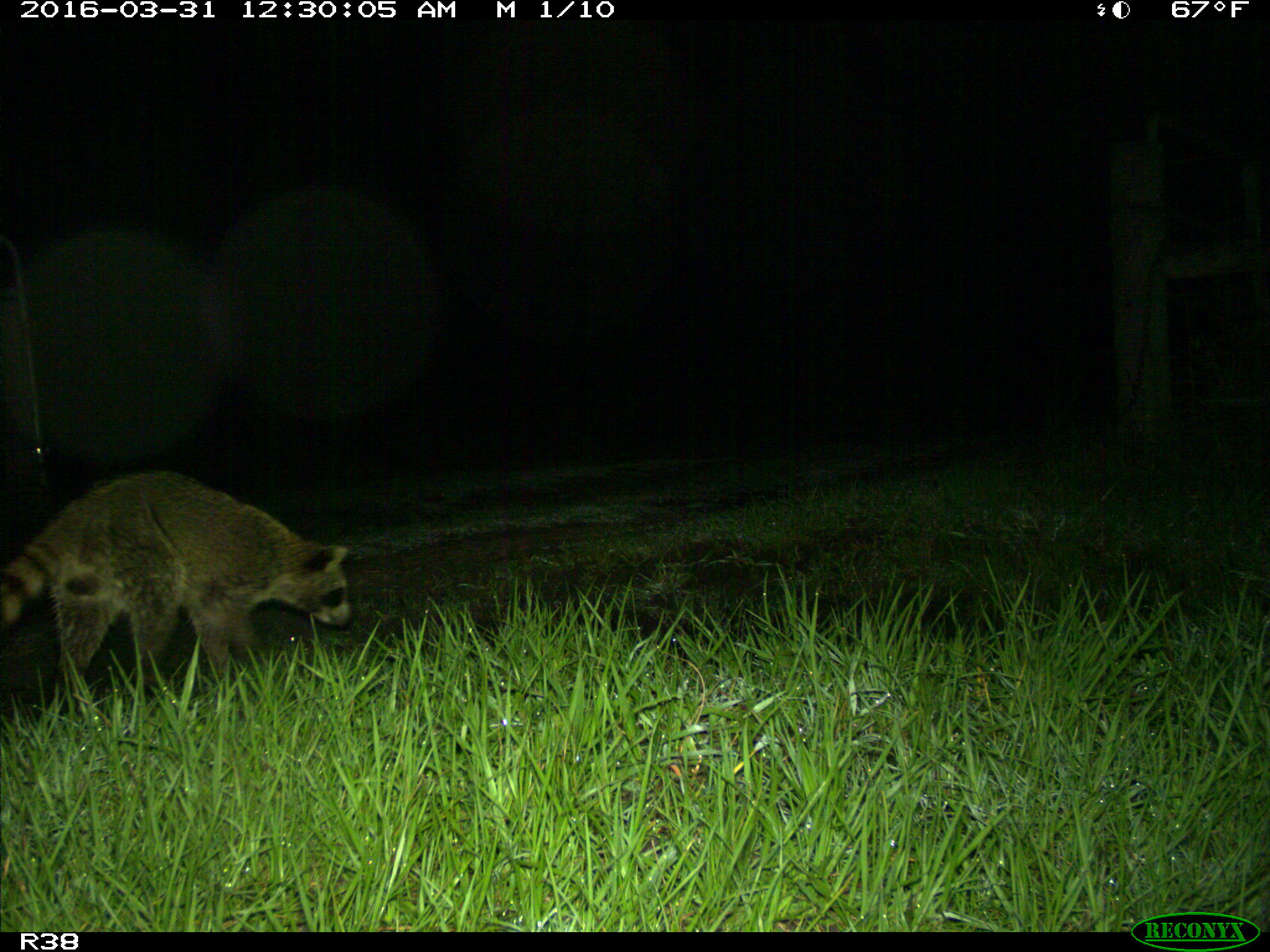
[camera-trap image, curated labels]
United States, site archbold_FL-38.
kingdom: Animalia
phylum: Chordata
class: Mammalia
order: Carnivora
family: Procyonidae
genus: Procyon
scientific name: Procyon lotor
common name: common raccoon